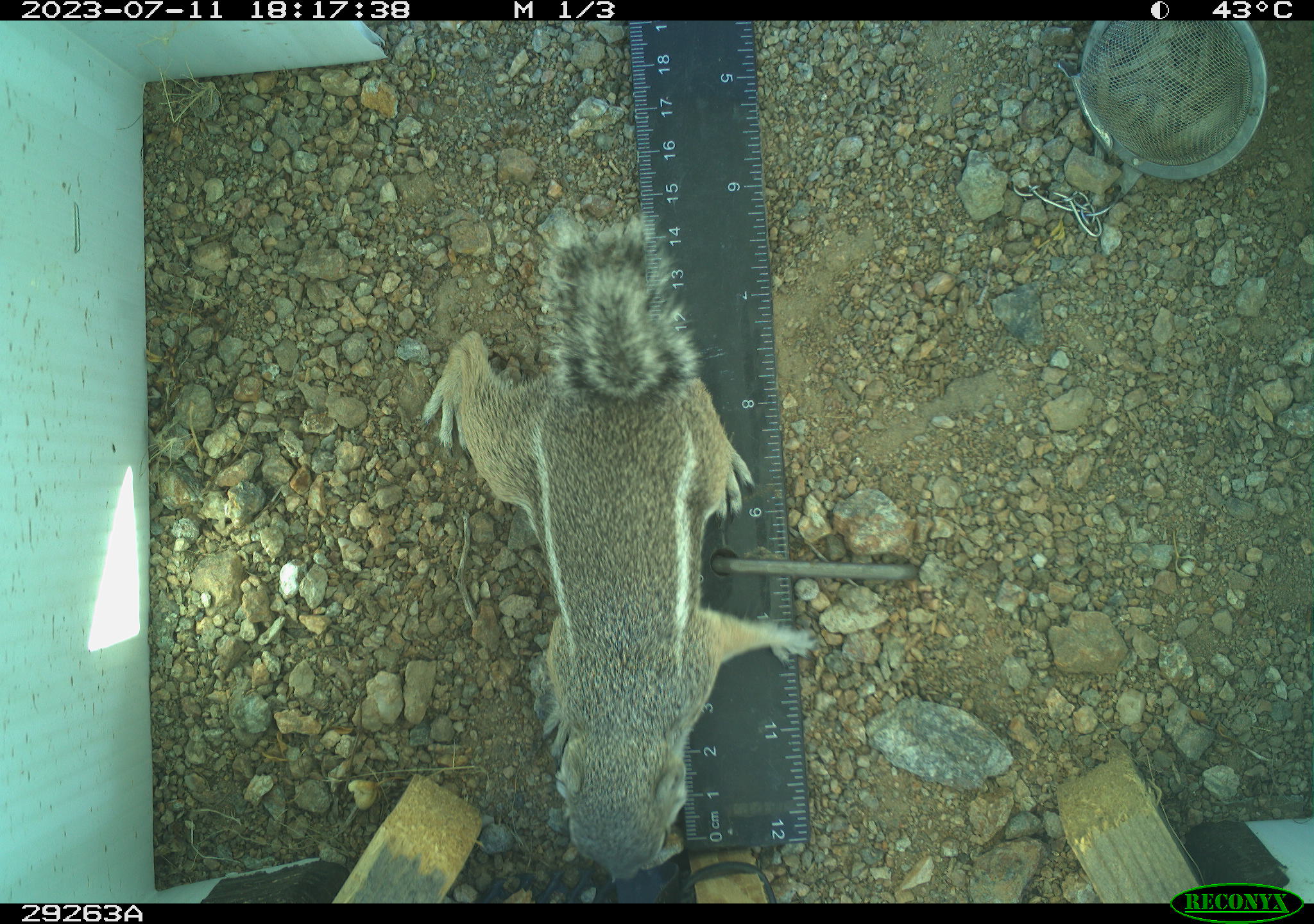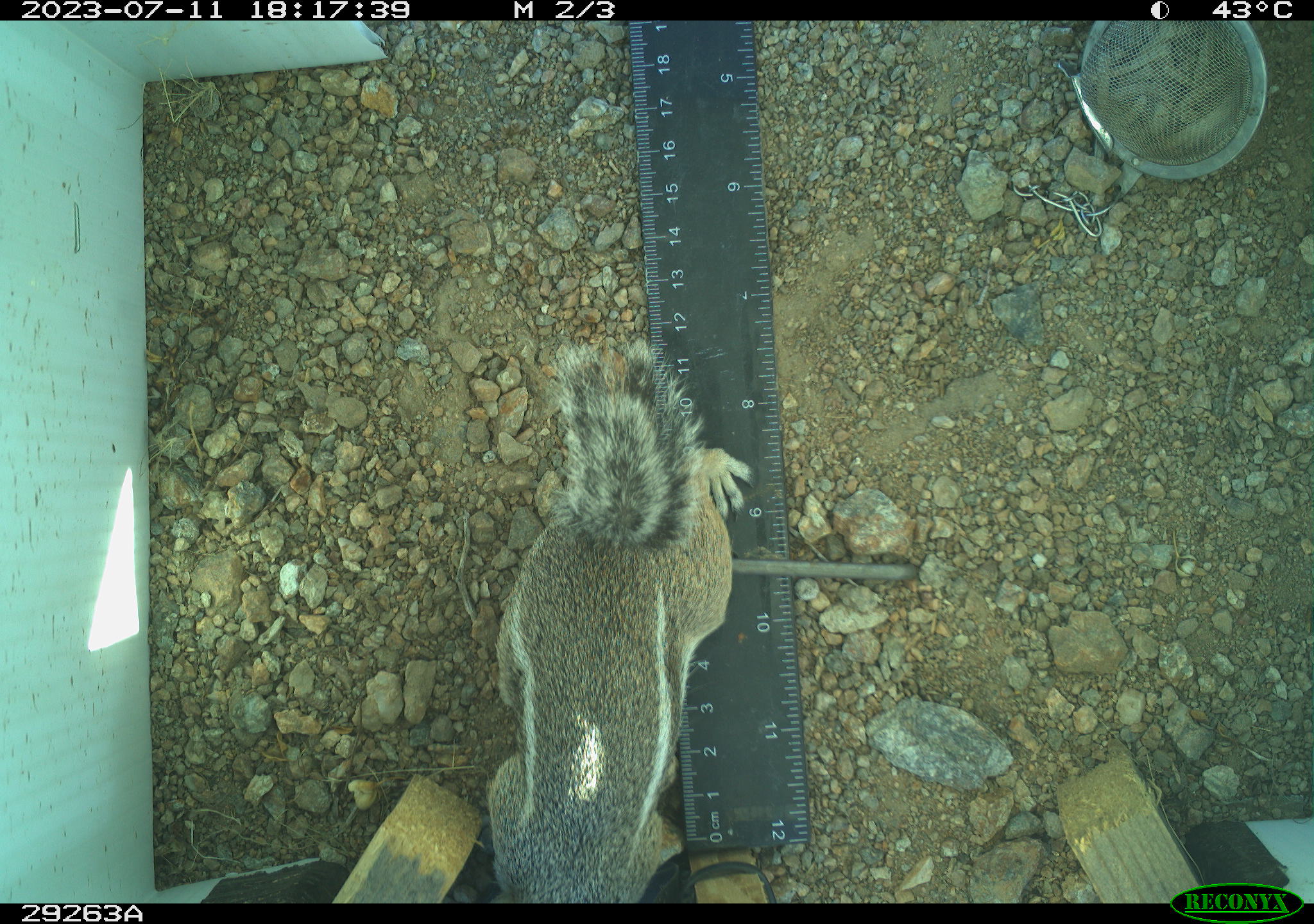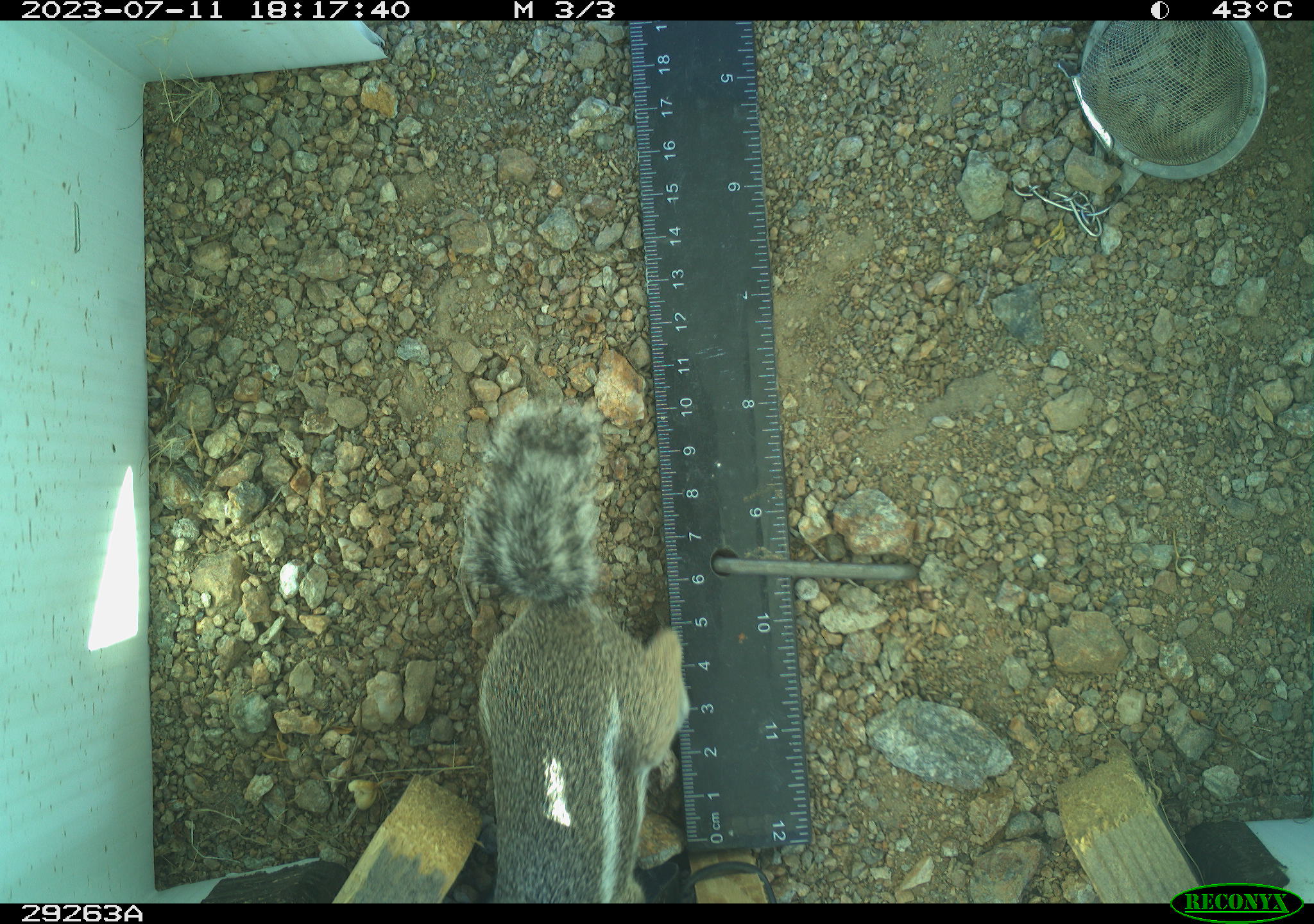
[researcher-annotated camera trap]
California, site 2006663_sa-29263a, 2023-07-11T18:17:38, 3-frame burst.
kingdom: Animalia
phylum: Chordata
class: Mammalia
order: Rodentia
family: Sciuridae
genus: Ammospermophilus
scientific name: Ammospermophilus leucurus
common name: white-tailed antelope squirrel